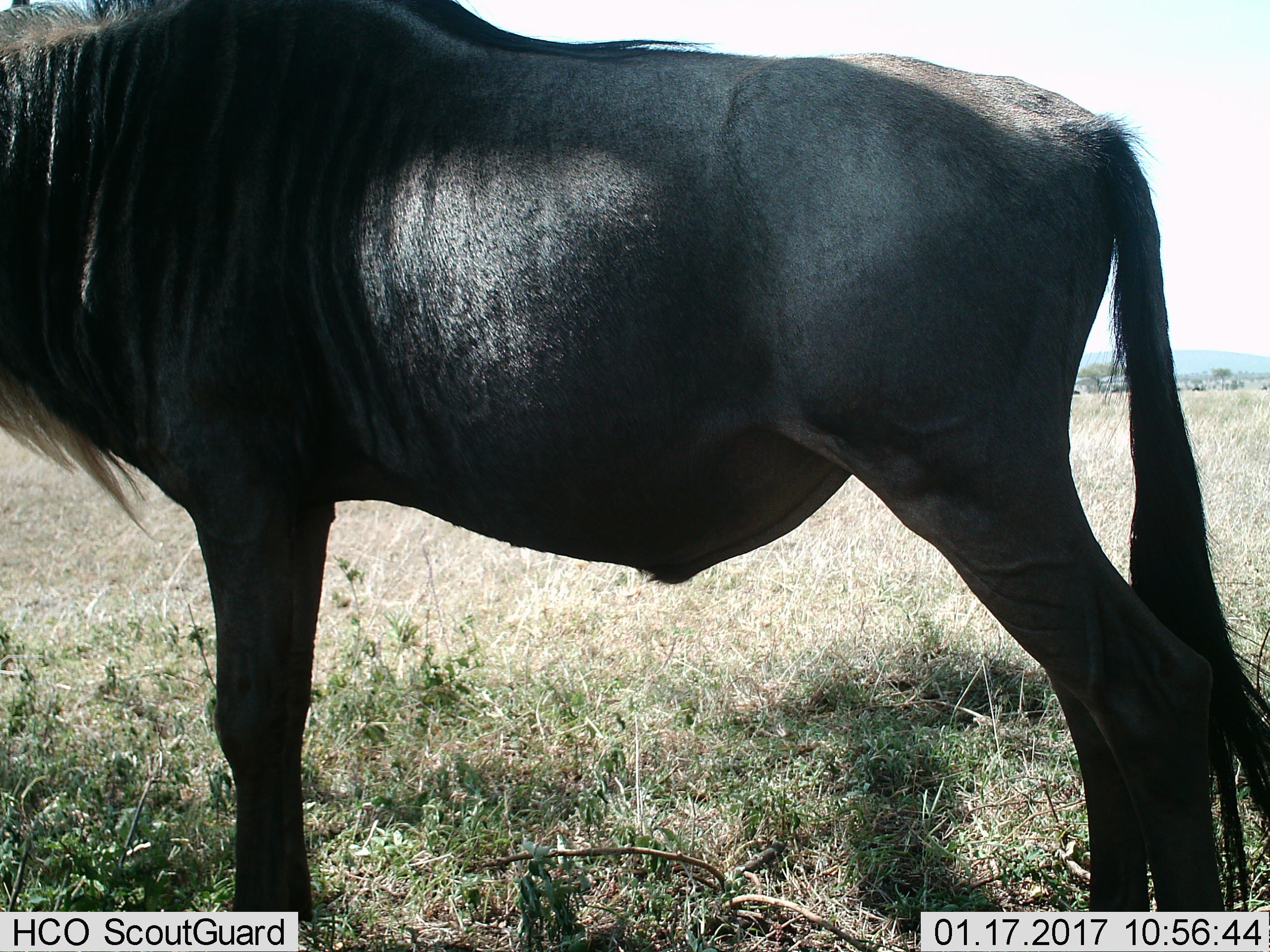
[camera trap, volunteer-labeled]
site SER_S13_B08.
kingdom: Animalia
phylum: Chordata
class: Mammalia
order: Artiodactyla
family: Bovidae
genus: Connochaetes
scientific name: Connochaetes taurinus taurinus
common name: blue wildebeest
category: wildebeestblue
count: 1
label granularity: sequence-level